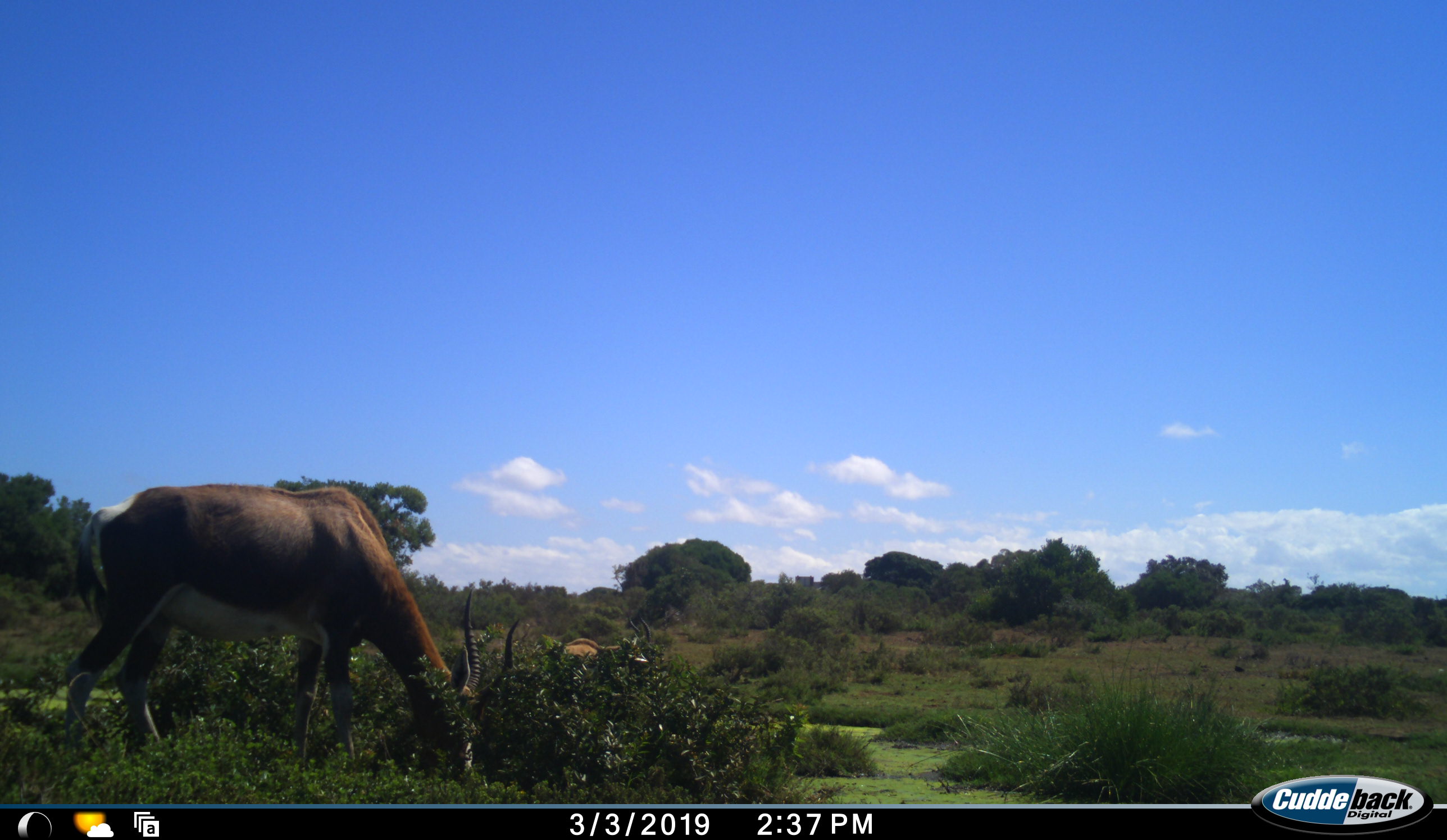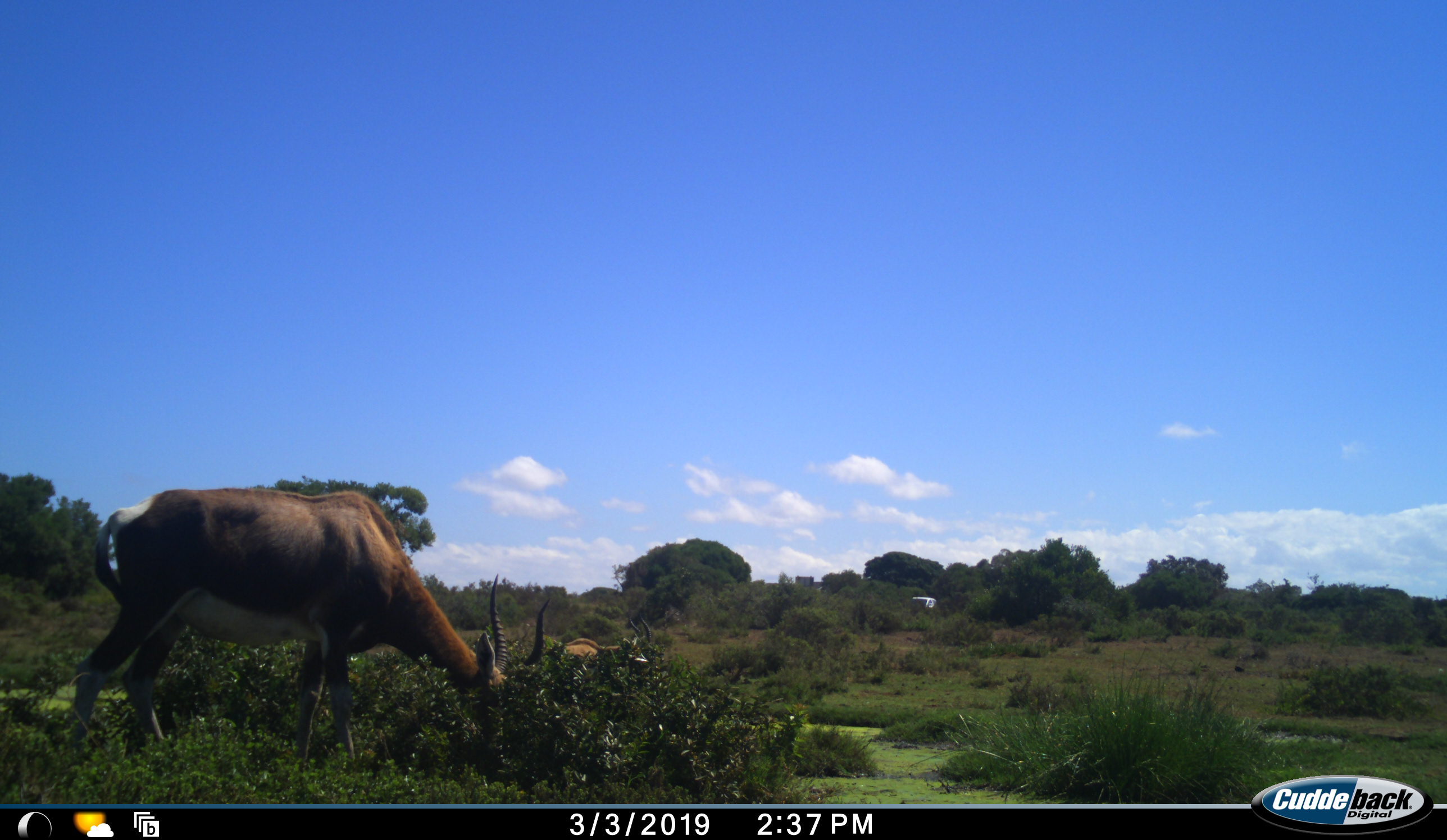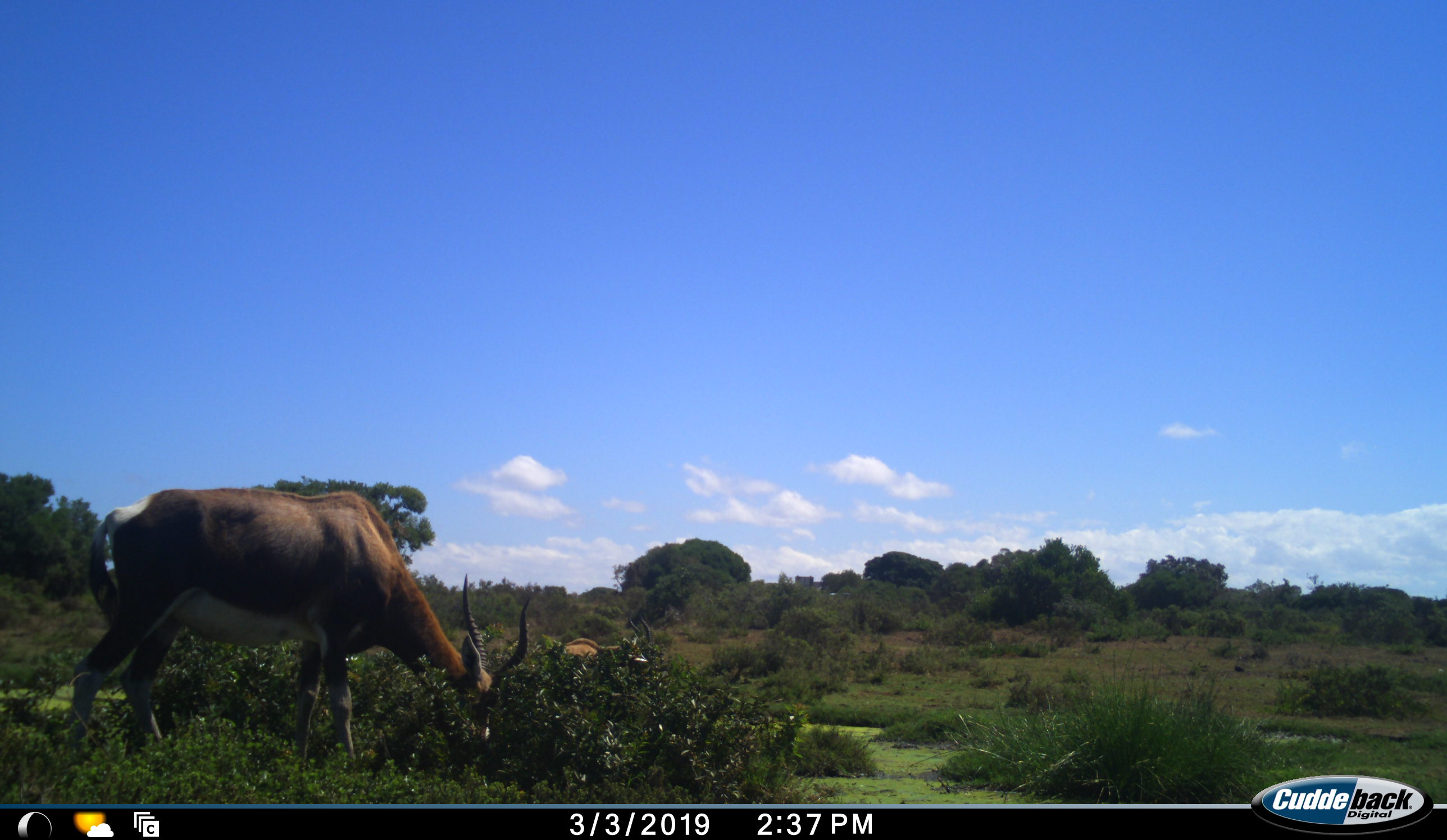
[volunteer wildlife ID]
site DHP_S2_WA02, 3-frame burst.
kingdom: Animalia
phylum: Chordata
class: Mammalia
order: Artiodactyla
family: Bovidae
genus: Damaliscus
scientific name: Damaliscus pygargus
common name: bontebok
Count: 2.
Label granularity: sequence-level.